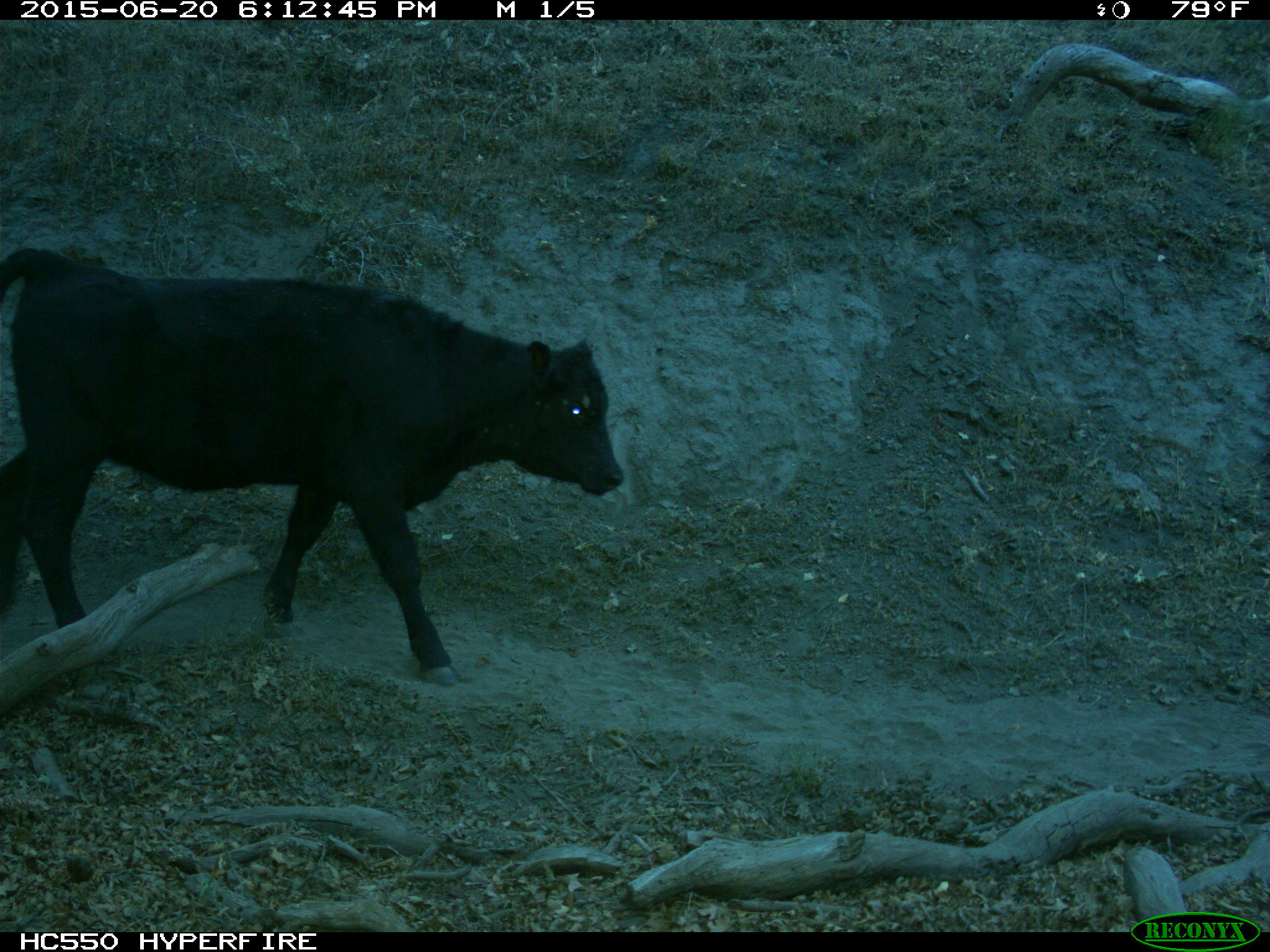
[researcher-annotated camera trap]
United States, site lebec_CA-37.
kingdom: Animalia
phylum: Chordata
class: Mammalia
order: Artiodactyla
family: Bovidae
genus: Bos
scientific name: Bos taurus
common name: domestic cow